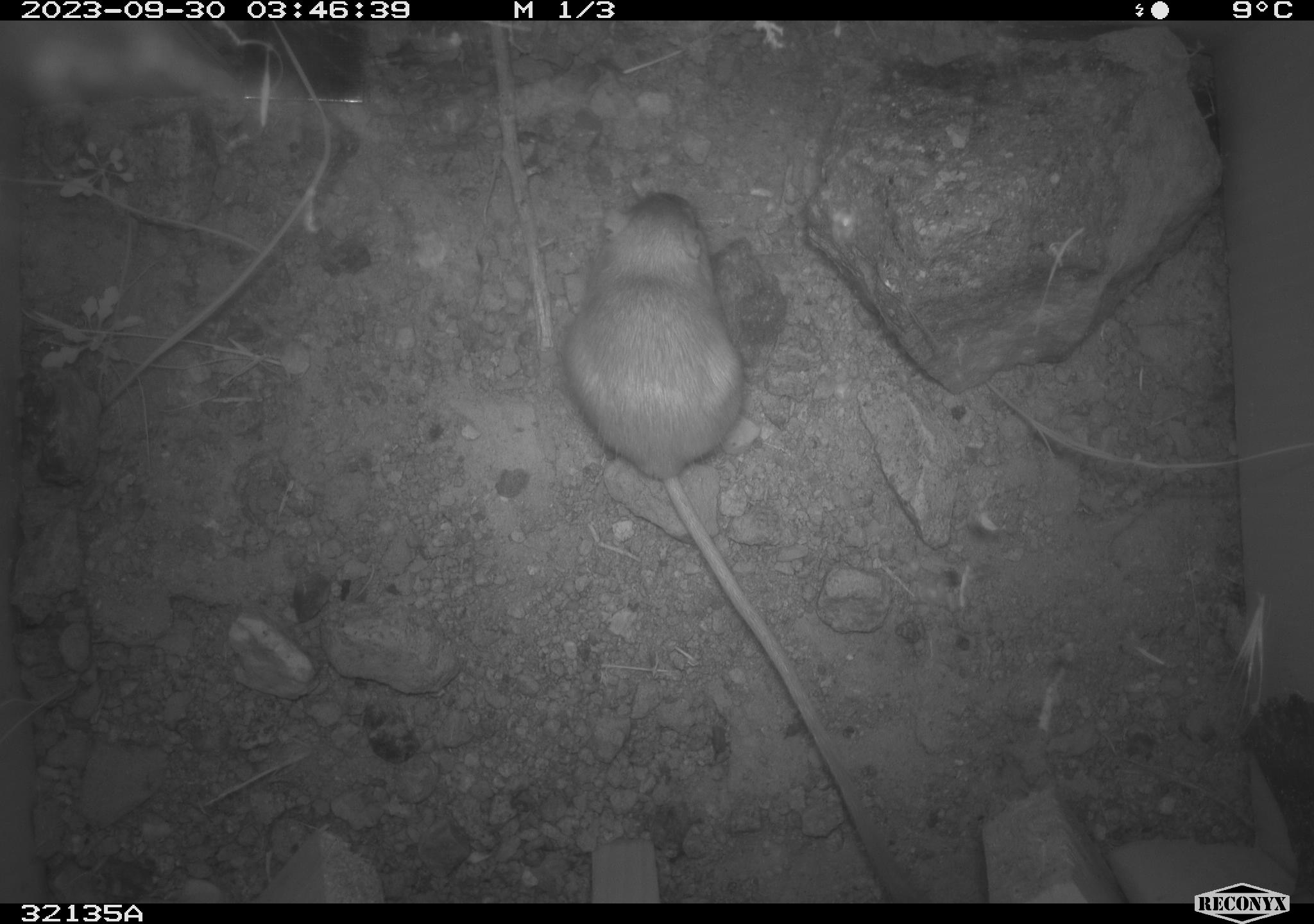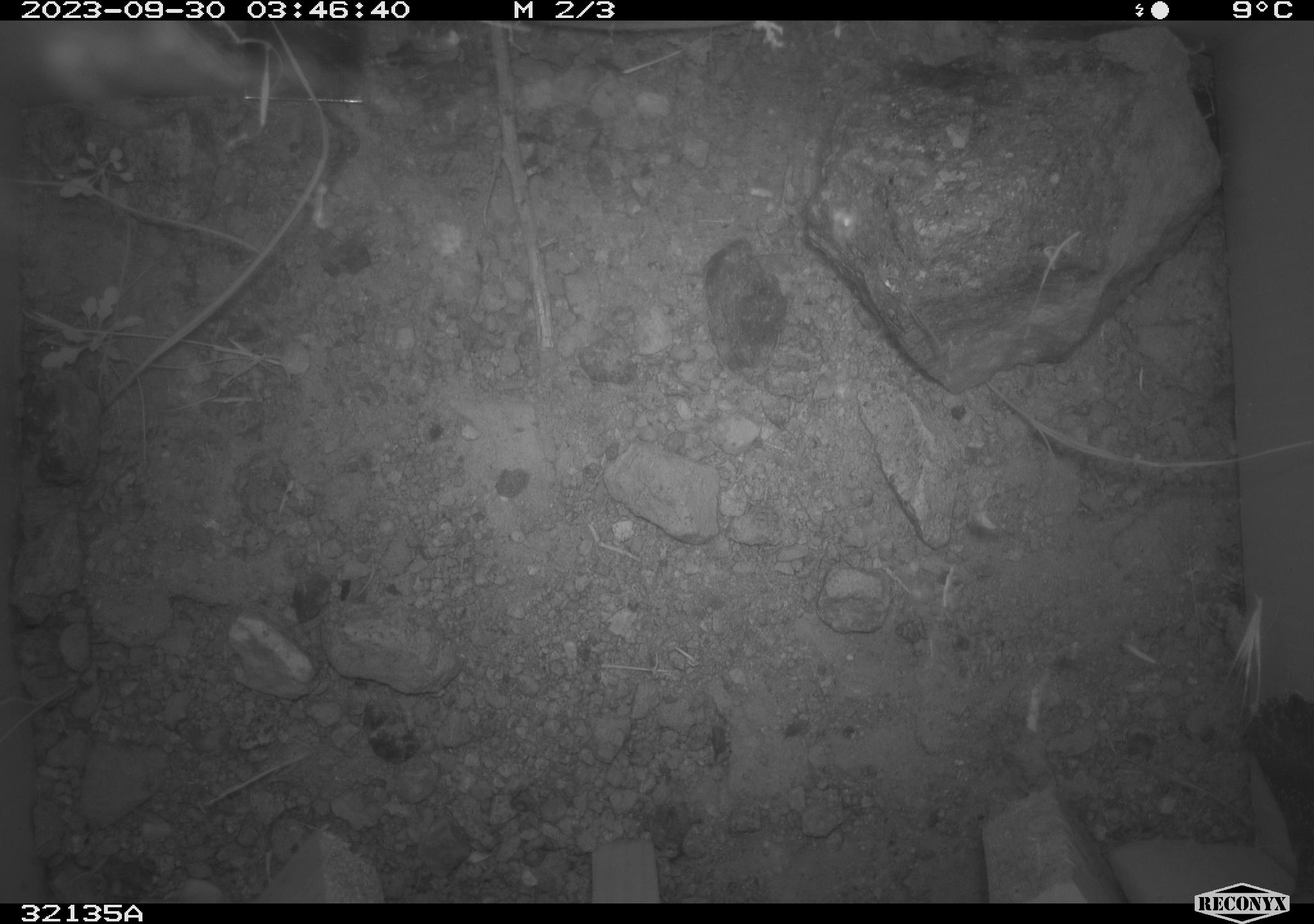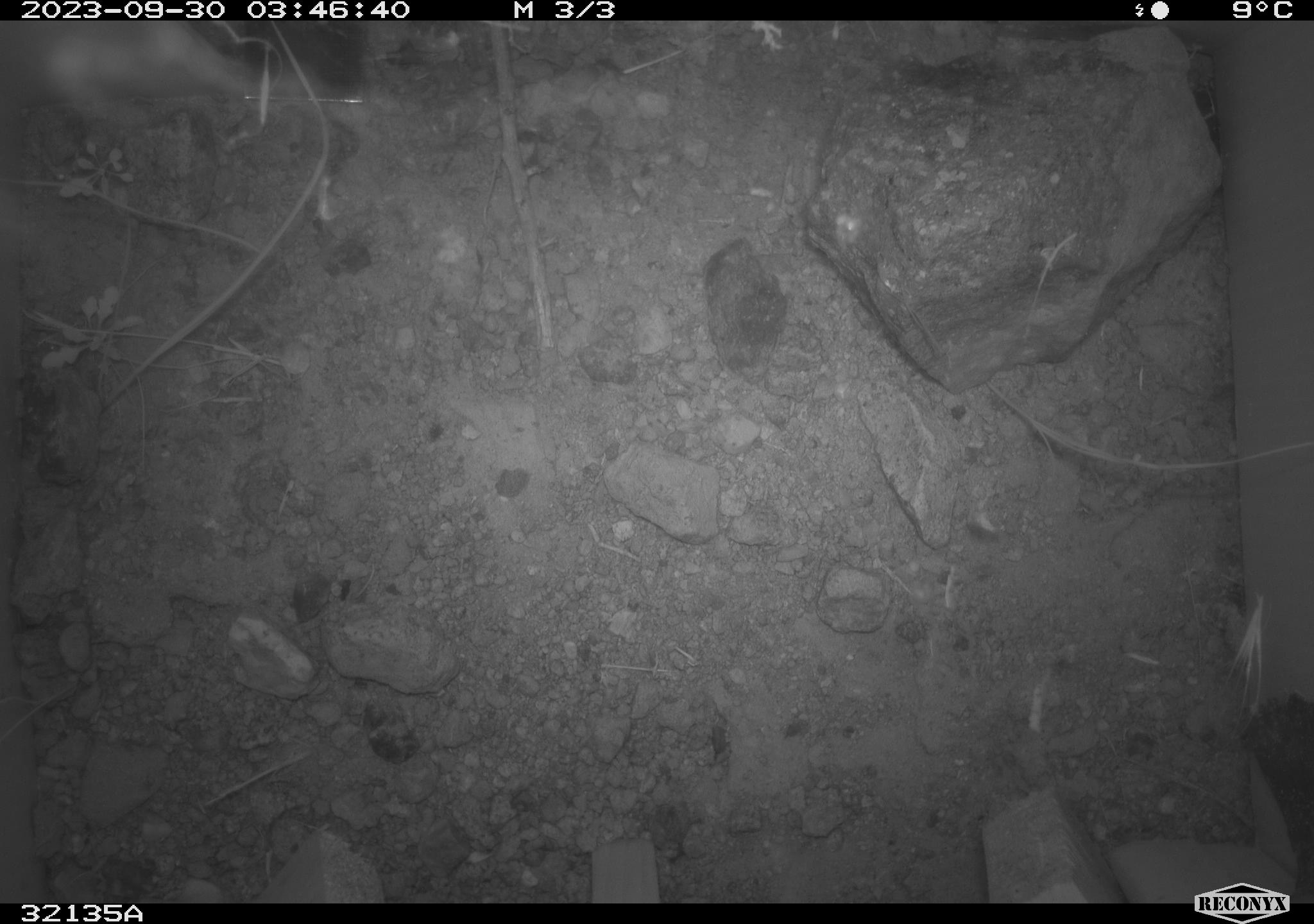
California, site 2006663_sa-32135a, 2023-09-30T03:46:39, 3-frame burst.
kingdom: Animalia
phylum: Chordata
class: Mammalia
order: Rodentia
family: Heteromyidae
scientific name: Heteromyidae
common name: kangaroo rats and pocket mice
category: heteromyidae family